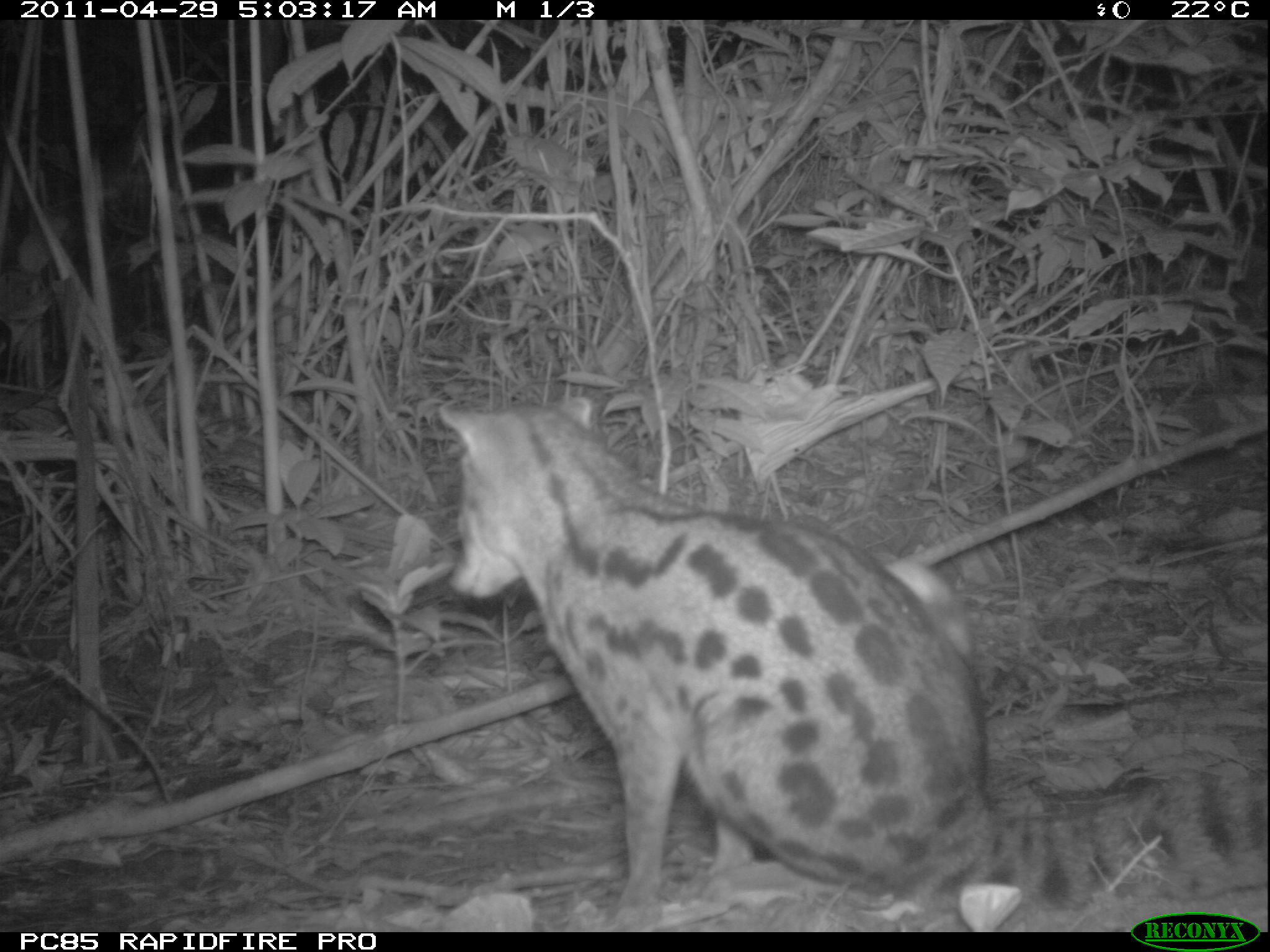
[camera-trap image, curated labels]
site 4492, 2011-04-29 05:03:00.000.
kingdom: Animalia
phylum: Chordata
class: Mammalia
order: Carnivora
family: Eupleridae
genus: Fossa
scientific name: Fossa fossana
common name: fanaloka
Fossa fossana (fanaloka), count 1.